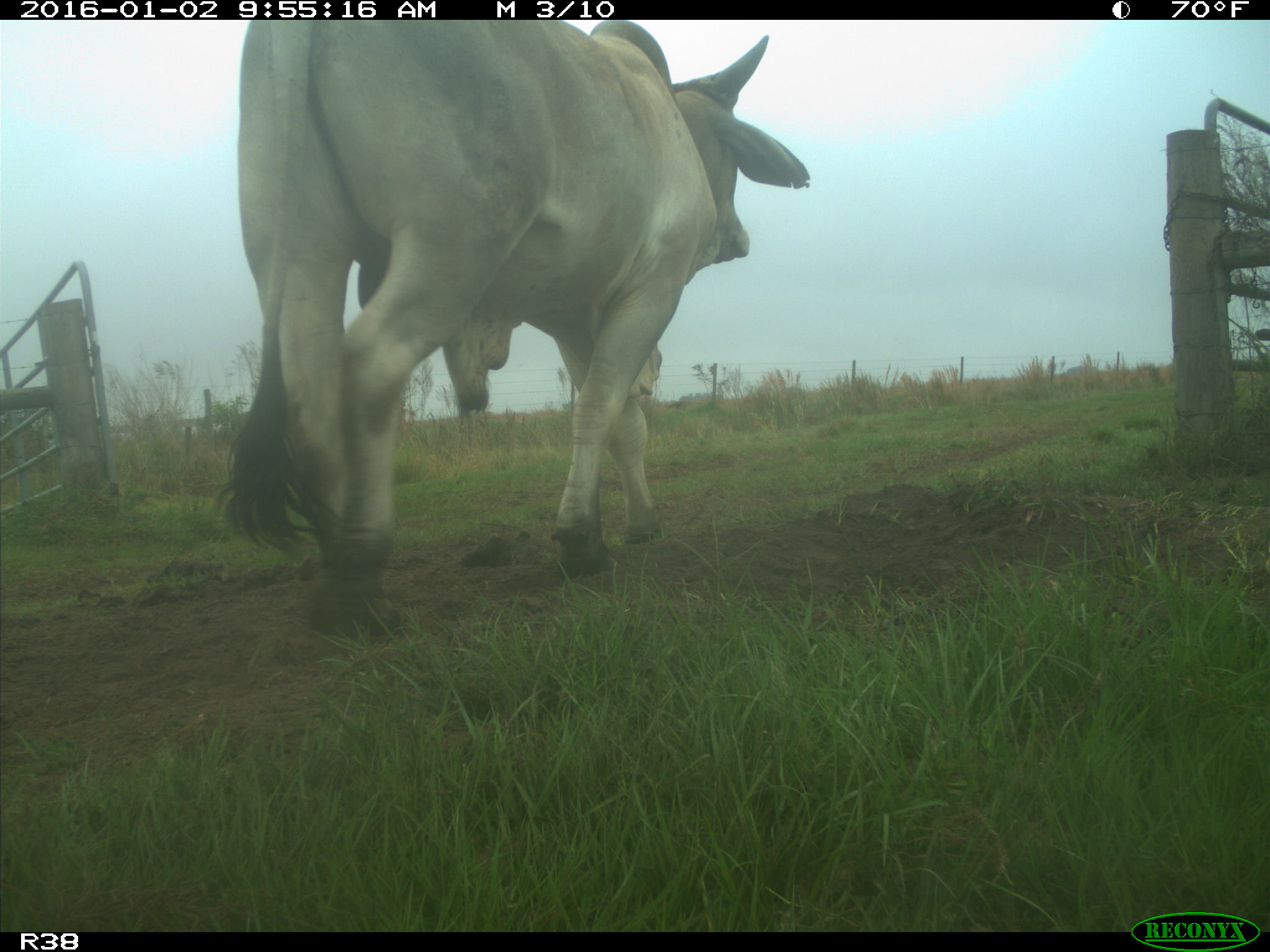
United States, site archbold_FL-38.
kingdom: Animalia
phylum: Chordata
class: Mammalia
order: Artiodactyla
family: Bovidae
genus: Bos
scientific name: Bos taurus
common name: domestic cow